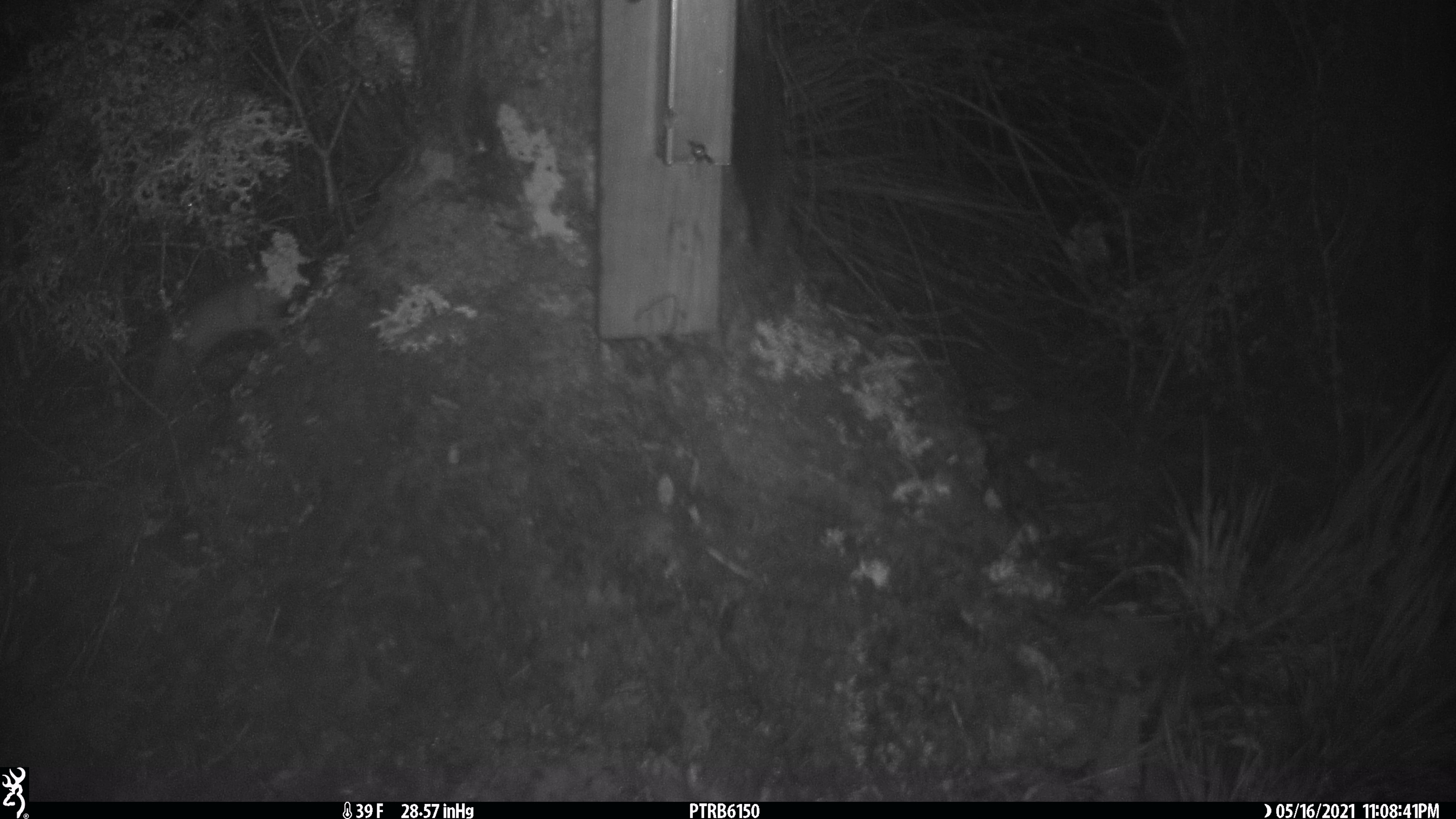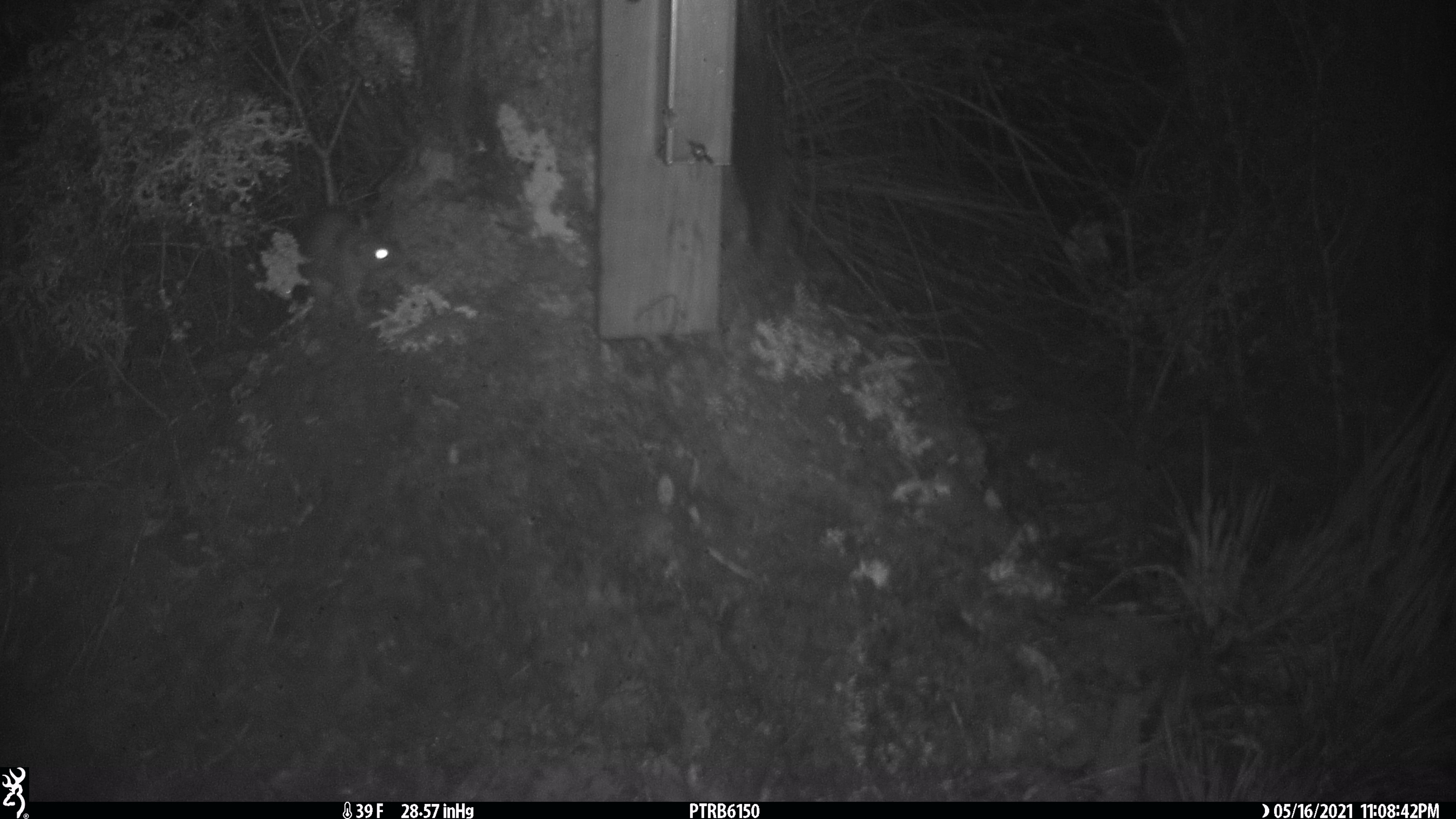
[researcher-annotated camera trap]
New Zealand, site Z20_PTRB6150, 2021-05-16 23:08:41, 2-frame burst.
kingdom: Animalia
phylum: Chordata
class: Mammalia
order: Rodentia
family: Muridae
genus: Rattus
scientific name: Rattus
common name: rat